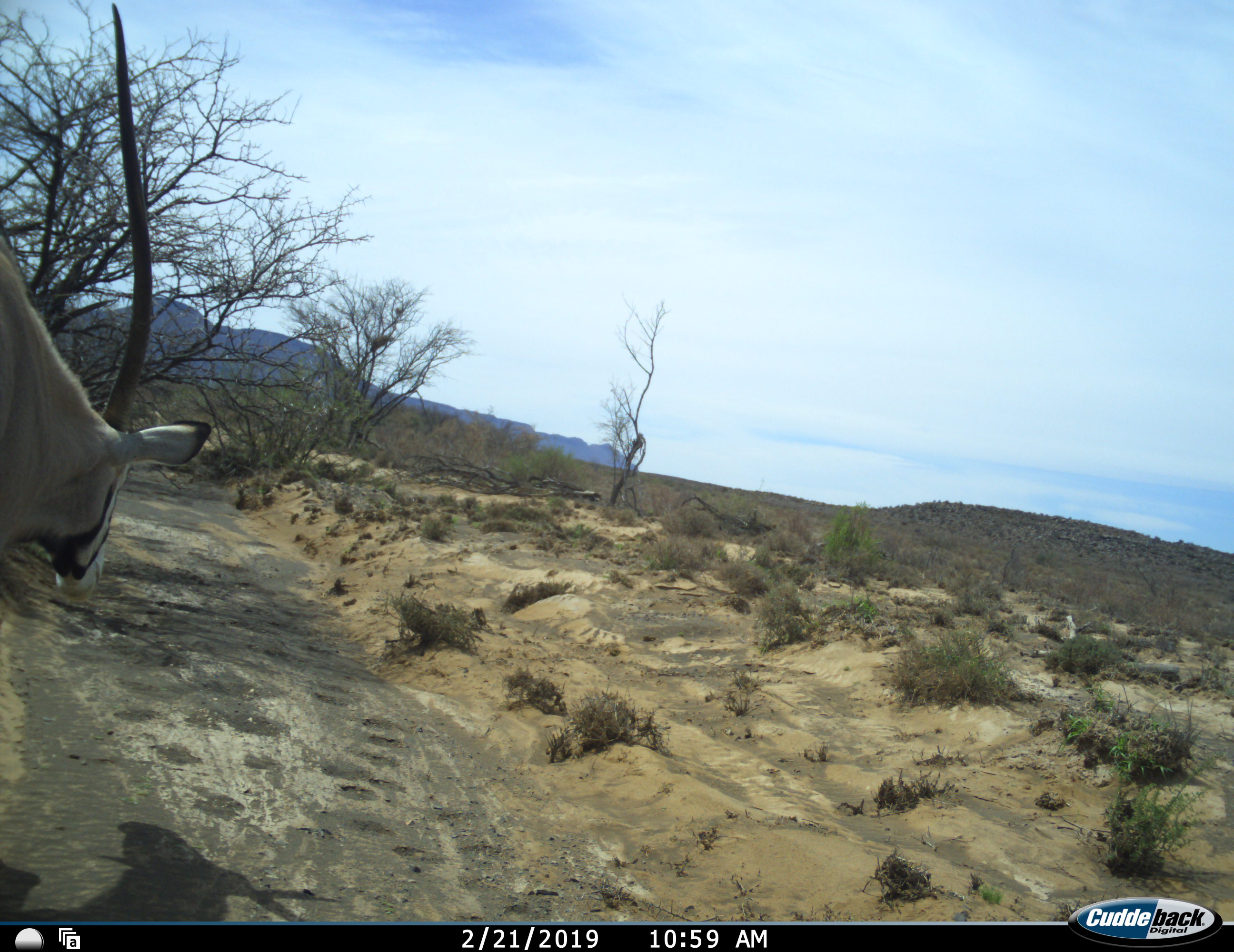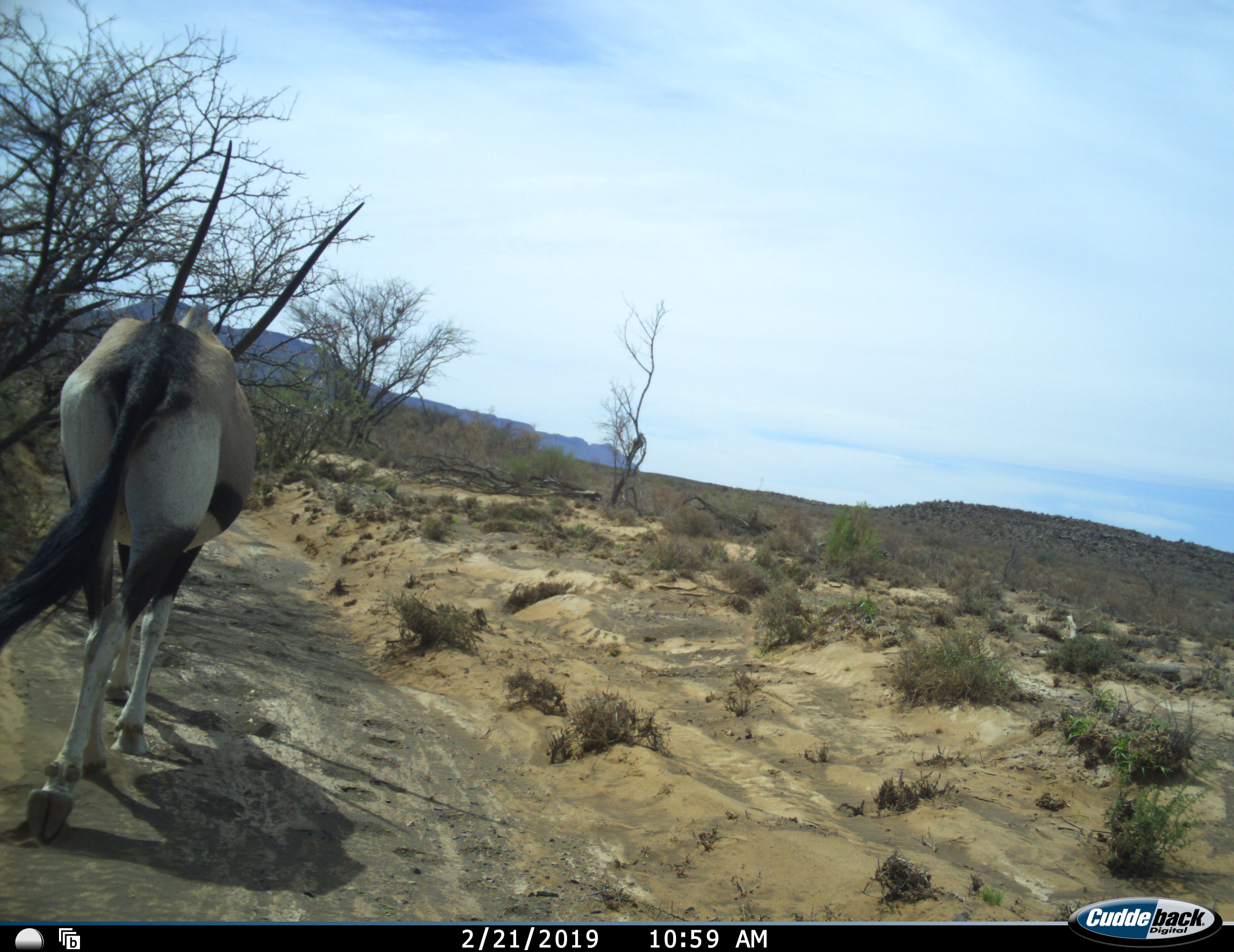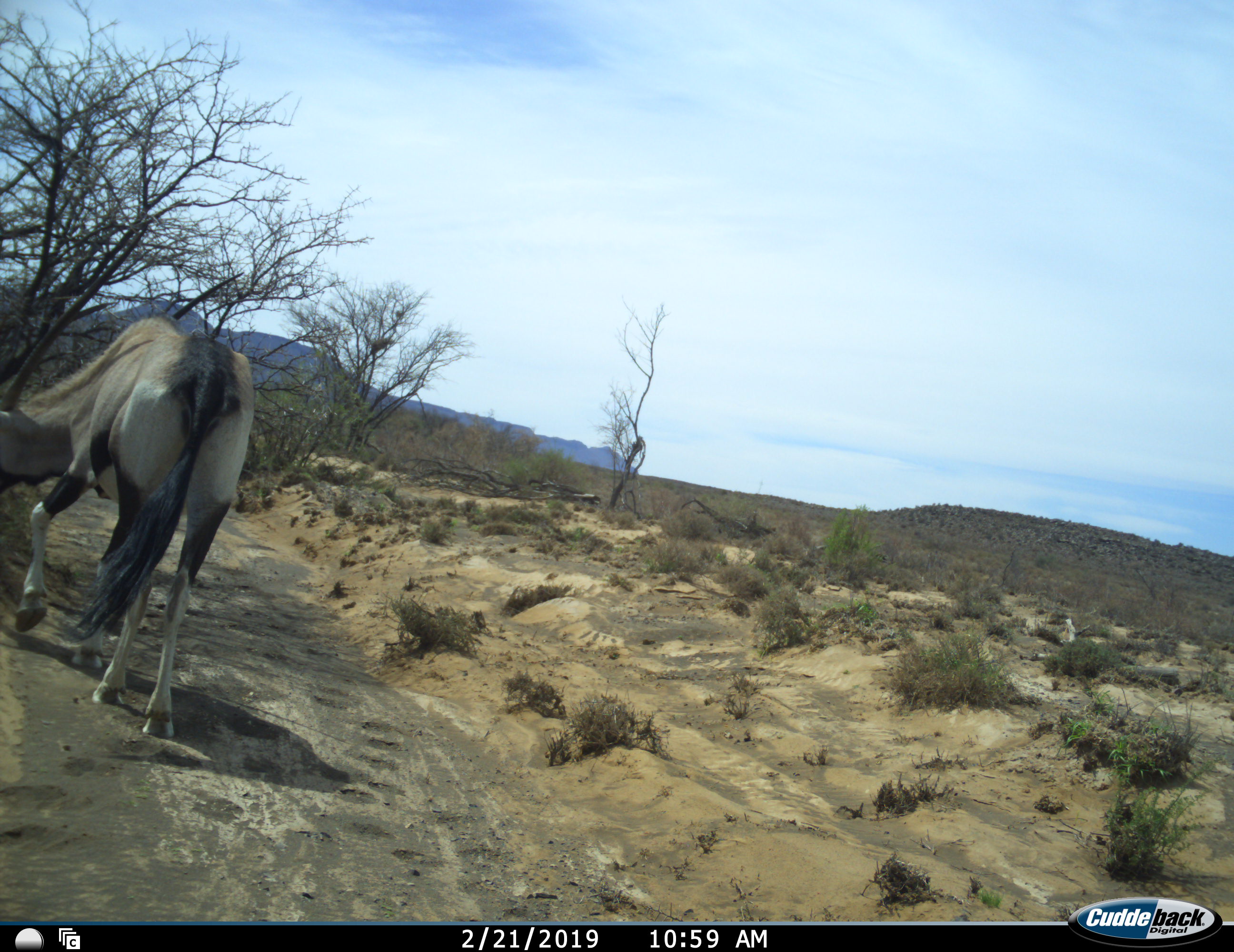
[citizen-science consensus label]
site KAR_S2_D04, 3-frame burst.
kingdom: Animalia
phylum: Chordata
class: Mammalia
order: Artiodactyla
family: Bovidae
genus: Oryx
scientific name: Oryx gazella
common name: gemsbok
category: oryx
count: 1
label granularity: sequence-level